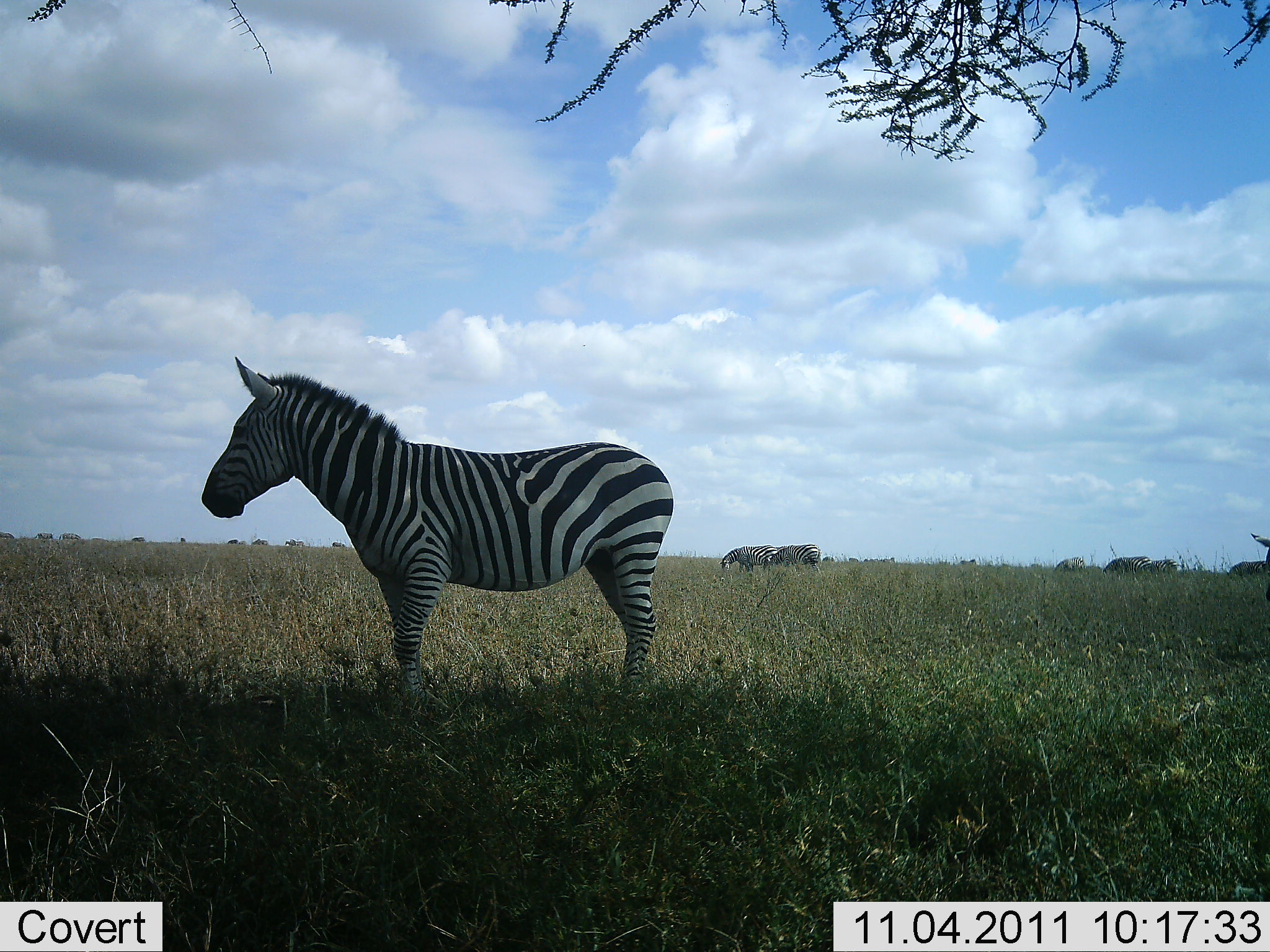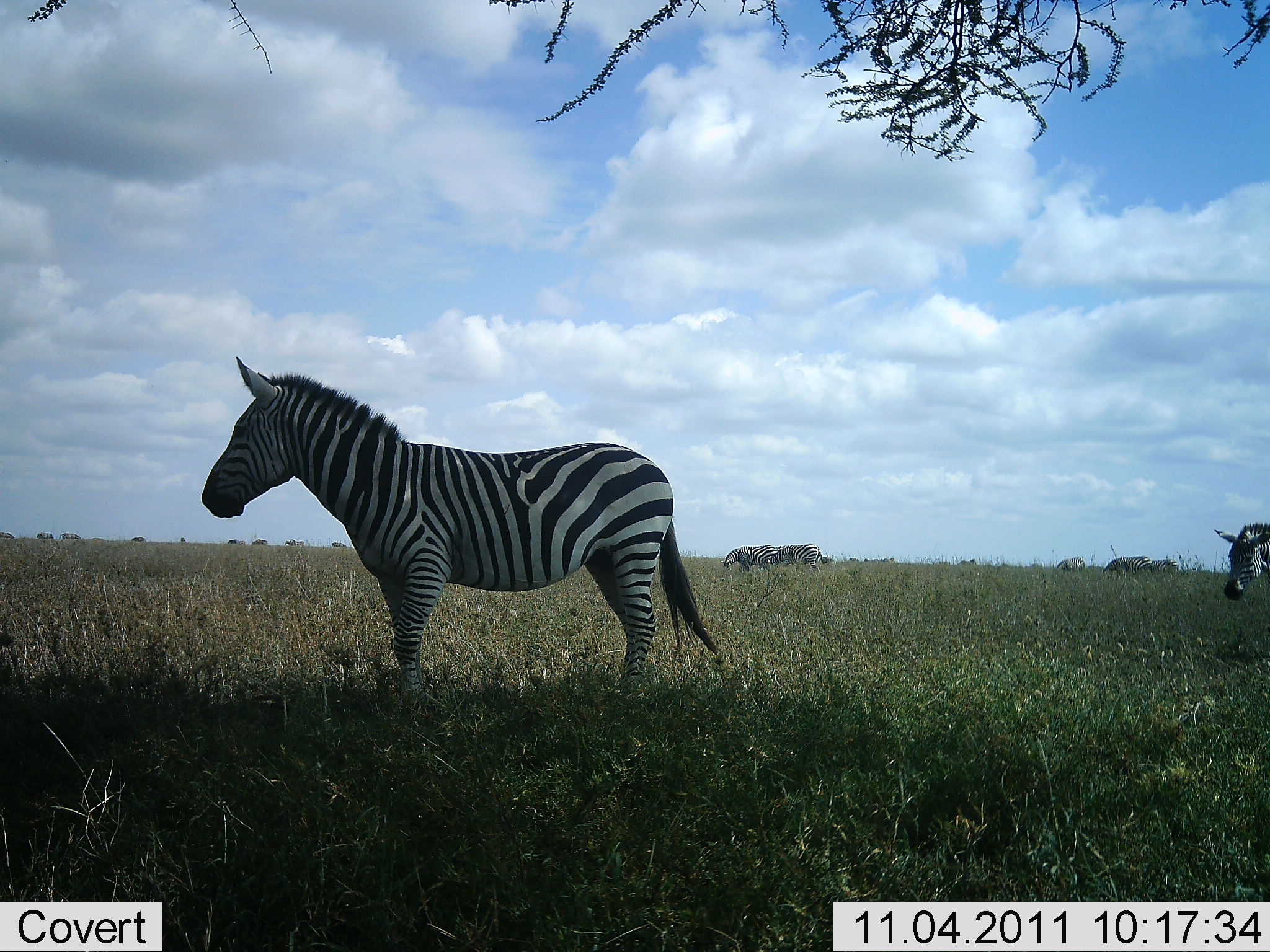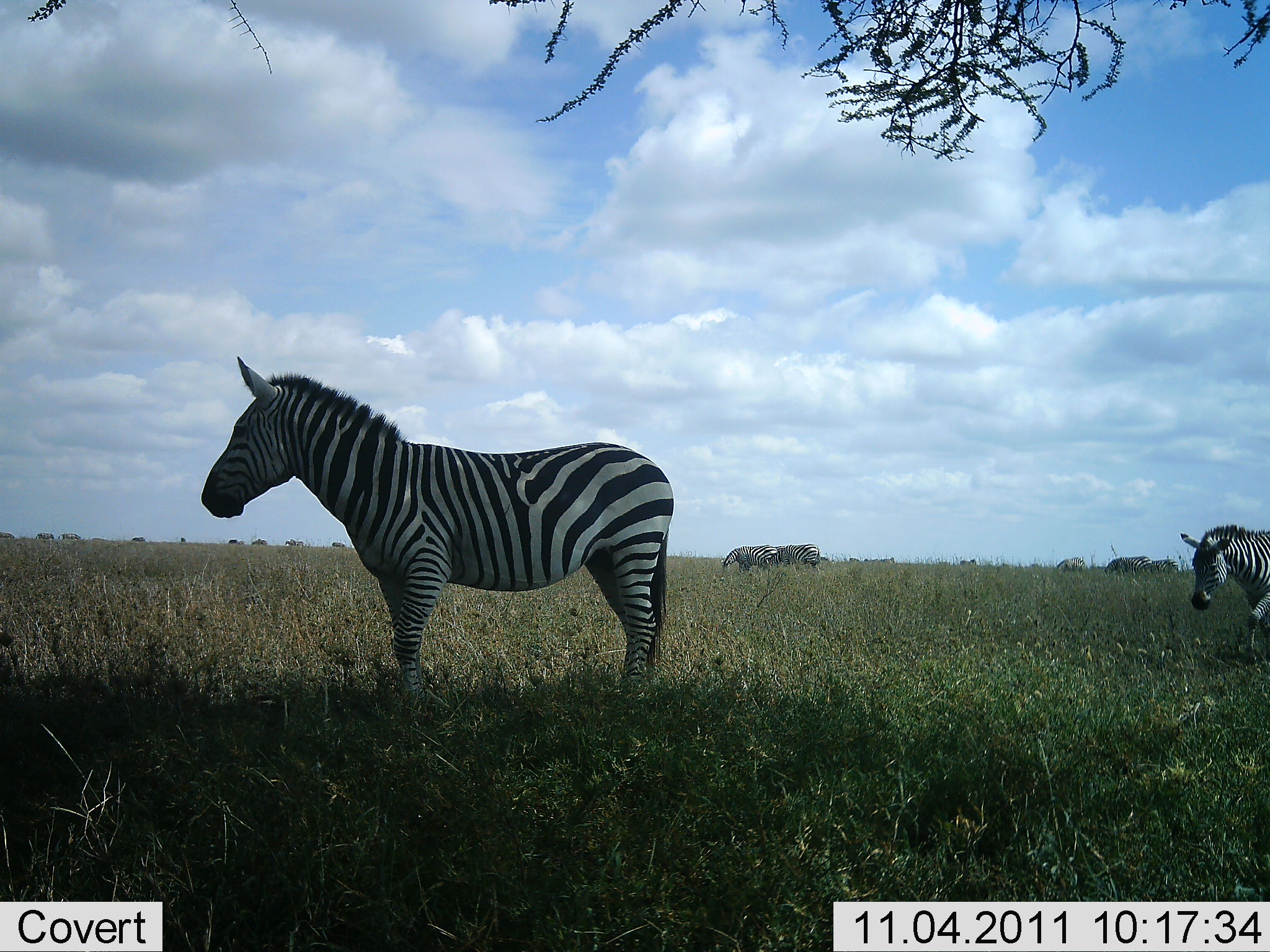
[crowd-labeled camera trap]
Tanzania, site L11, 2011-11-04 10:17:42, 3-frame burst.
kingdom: Animalia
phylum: Chordata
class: Mammalia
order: Perissodactyla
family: Equidae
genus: Equus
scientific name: Equus quagga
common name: plains zebra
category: zebra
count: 4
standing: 93%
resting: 7%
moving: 71%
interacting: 7%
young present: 0%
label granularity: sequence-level